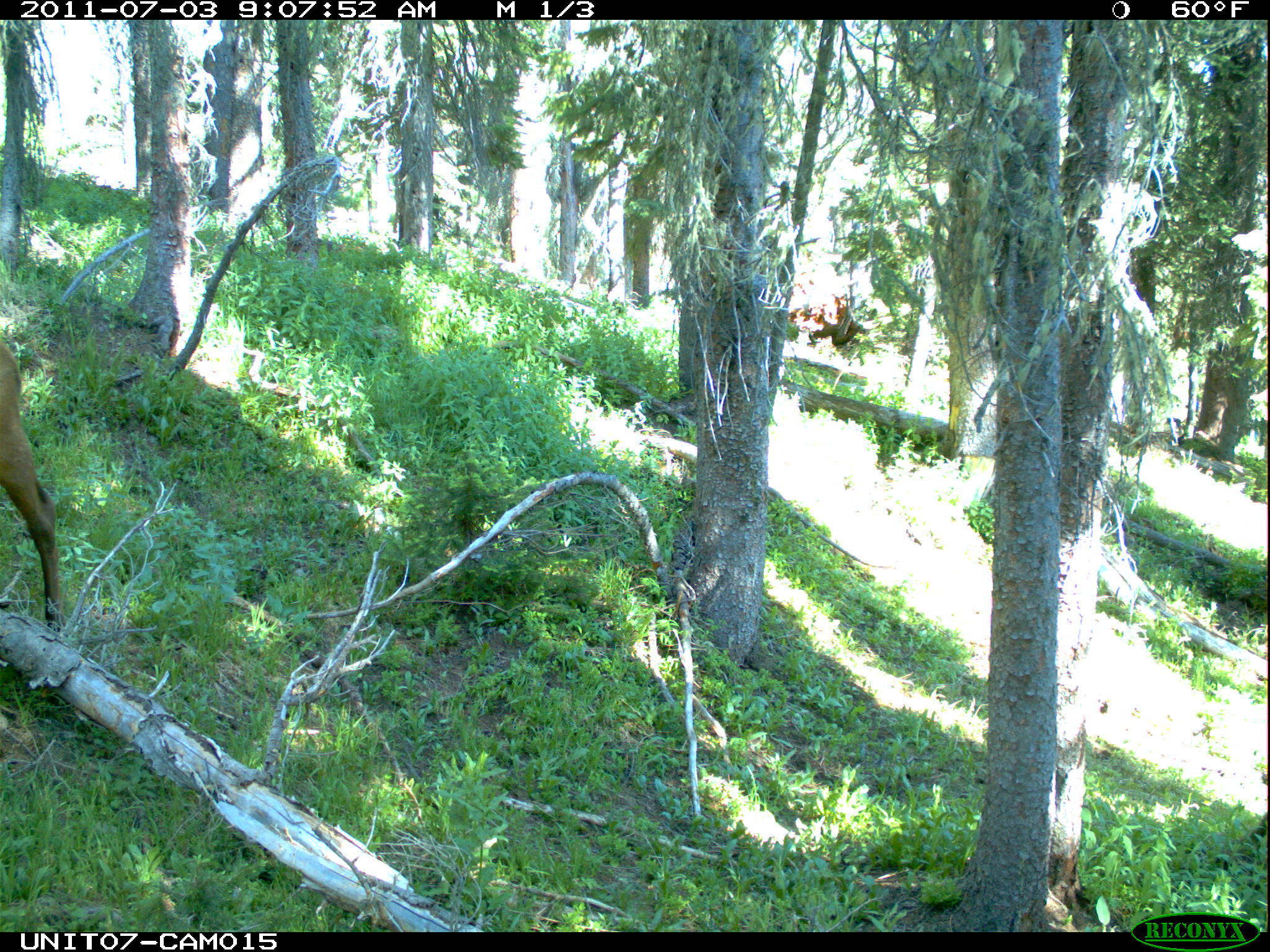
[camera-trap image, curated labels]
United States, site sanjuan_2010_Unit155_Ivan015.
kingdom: Animalia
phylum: Chordata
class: Mammalia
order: Artiodactyla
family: Cervidae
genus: Cervus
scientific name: Cervus elaphus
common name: red deer